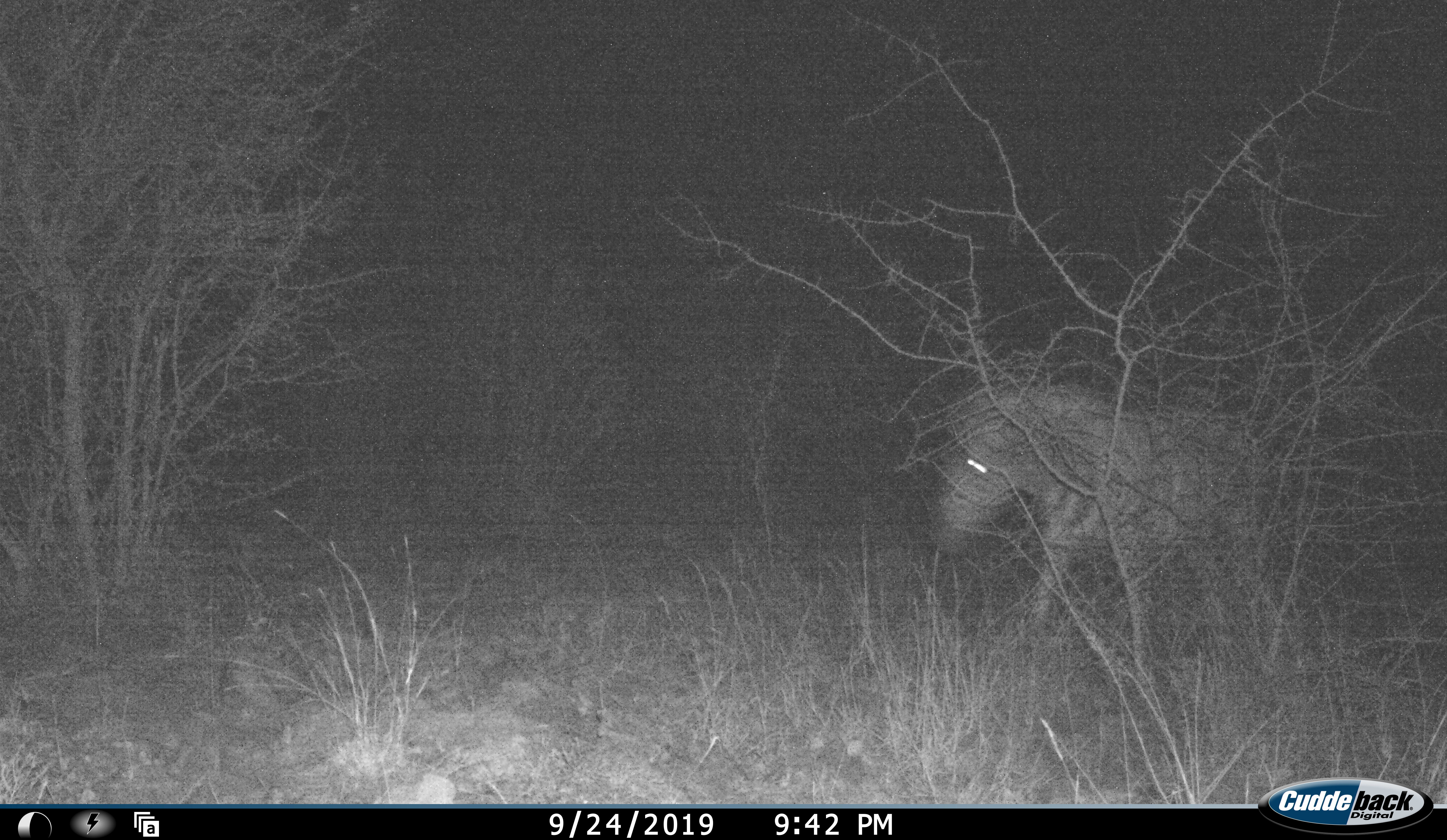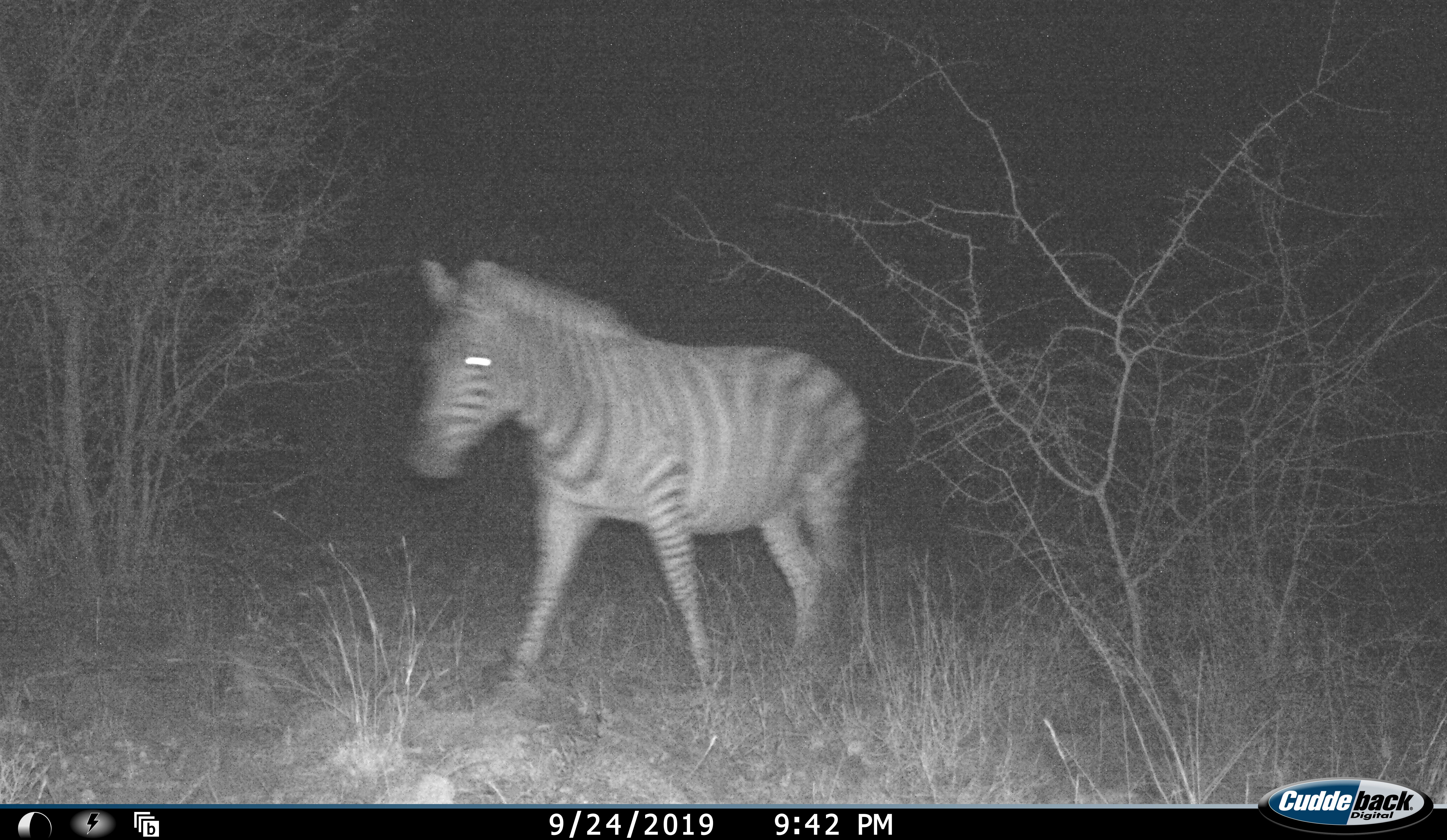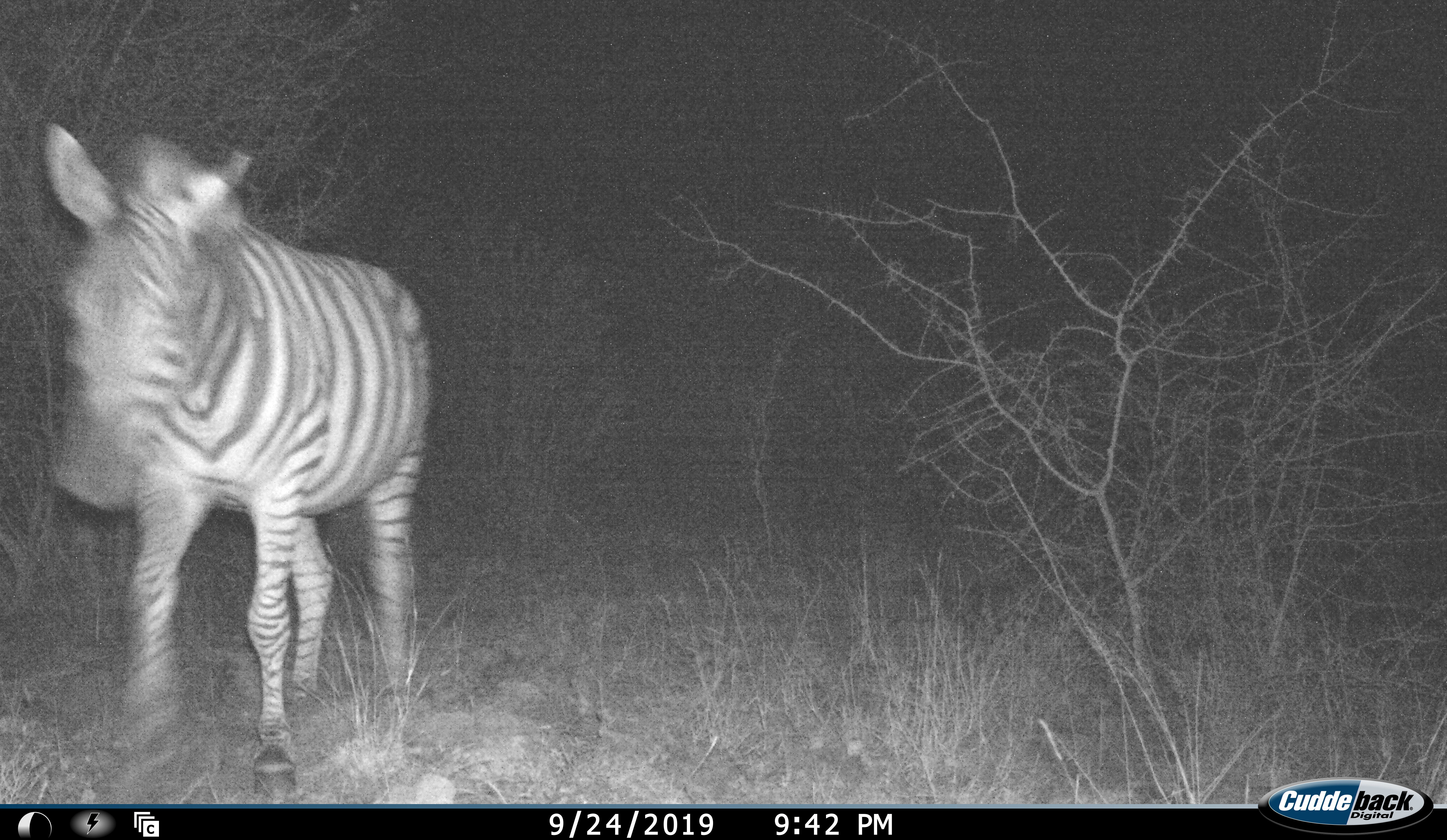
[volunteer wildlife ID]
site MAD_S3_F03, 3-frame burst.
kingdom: Animalia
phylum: Chordata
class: Mammalia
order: Perissodactyla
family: Equidae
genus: Equus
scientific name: Equus quagga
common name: plains zebra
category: zebraplains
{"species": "zebraplains (plains zebra) (Equus quagga)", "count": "1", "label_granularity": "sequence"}